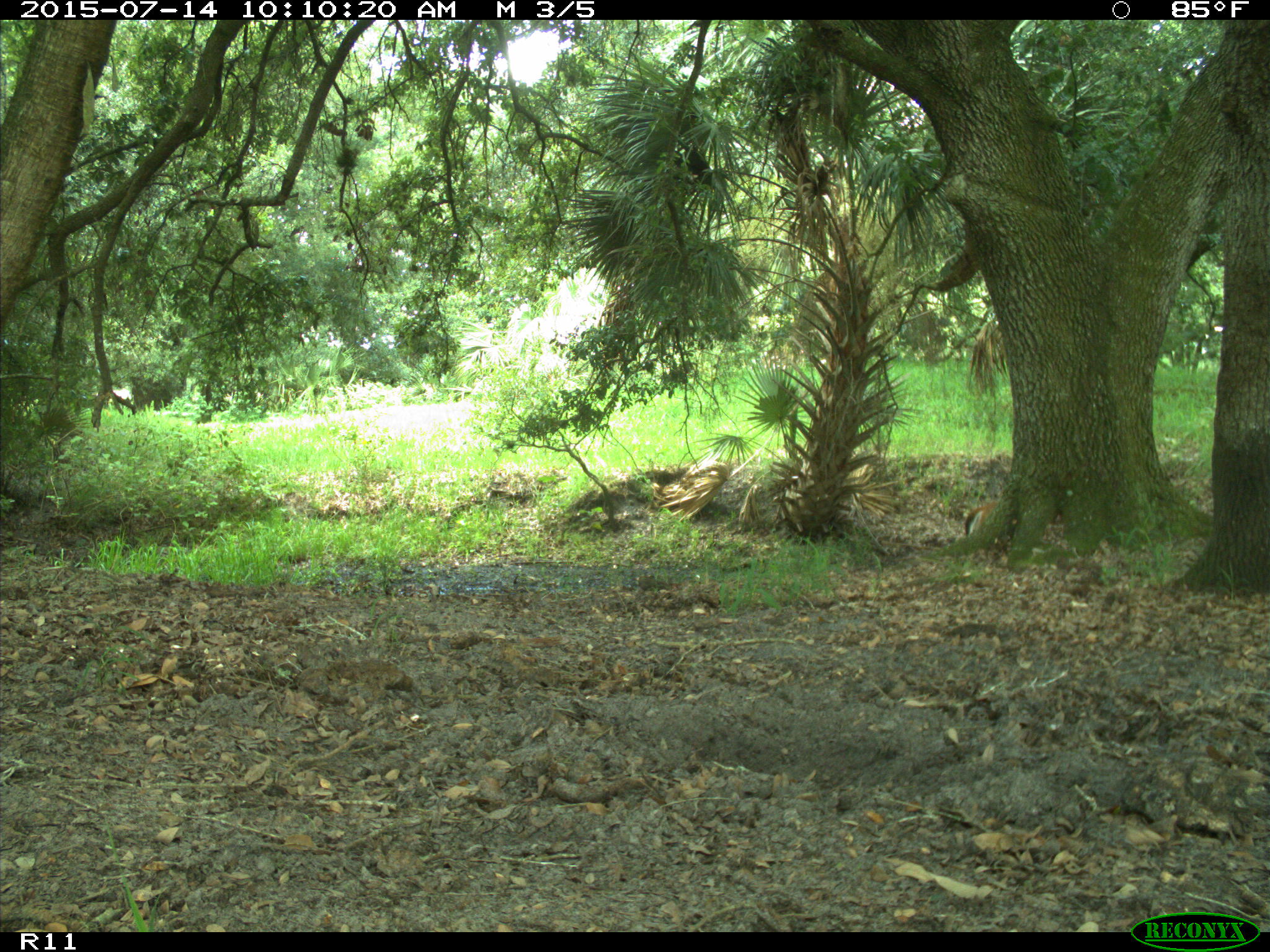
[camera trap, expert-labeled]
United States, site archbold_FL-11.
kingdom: Animalia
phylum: Chordata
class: Mammalia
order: Artiodactyla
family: Cervidae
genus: Odocoileus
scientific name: Odocoileus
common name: deer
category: unidentified deer